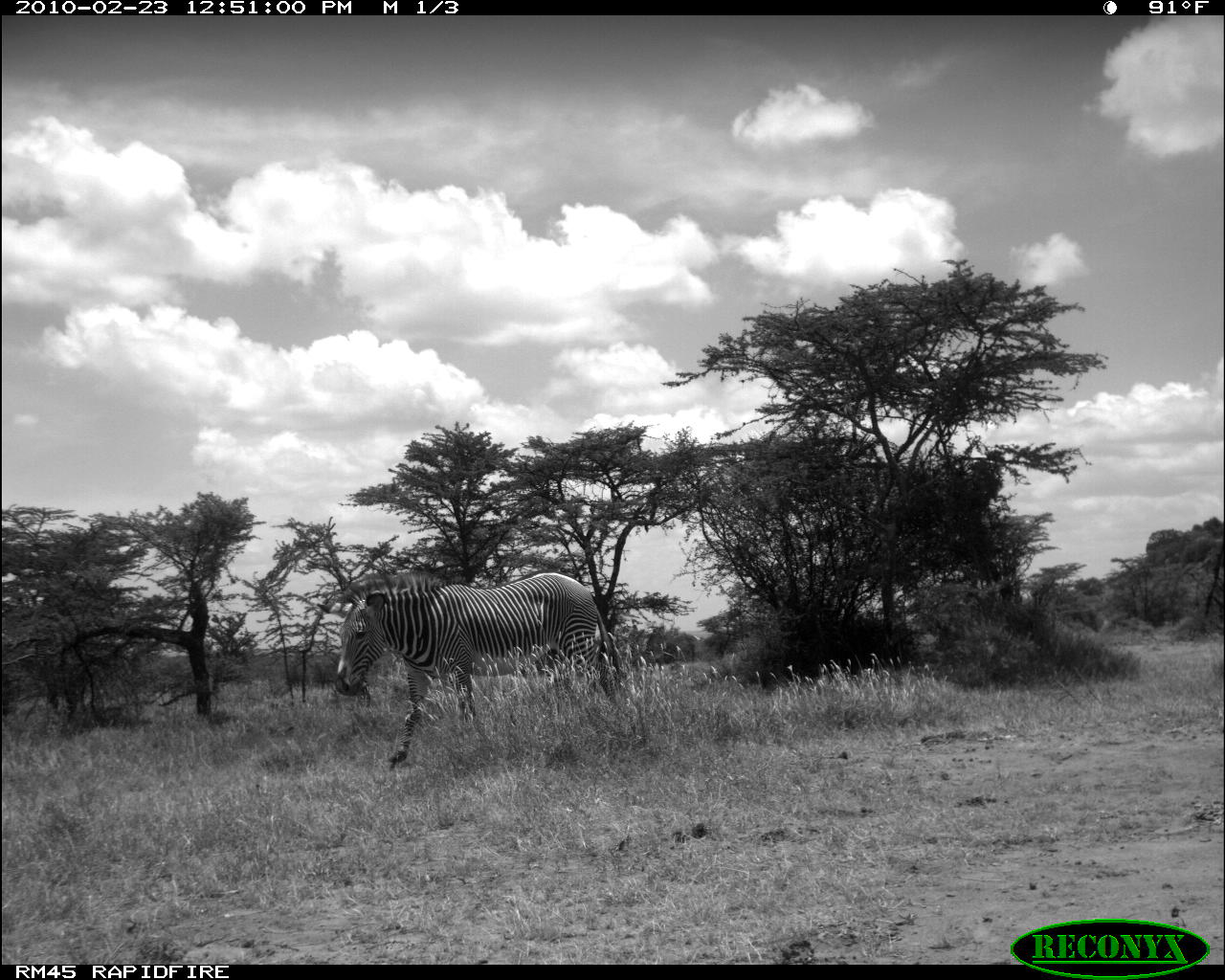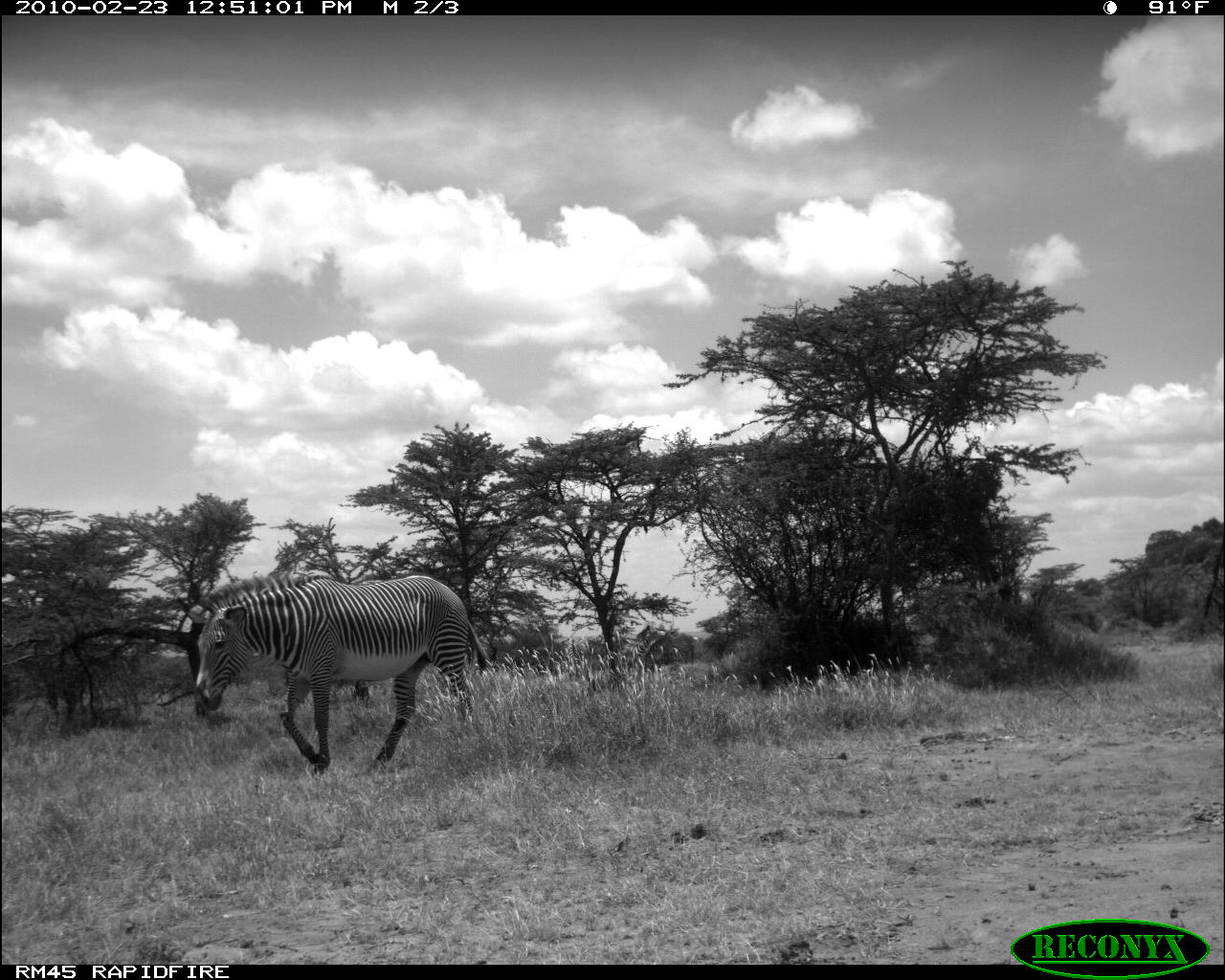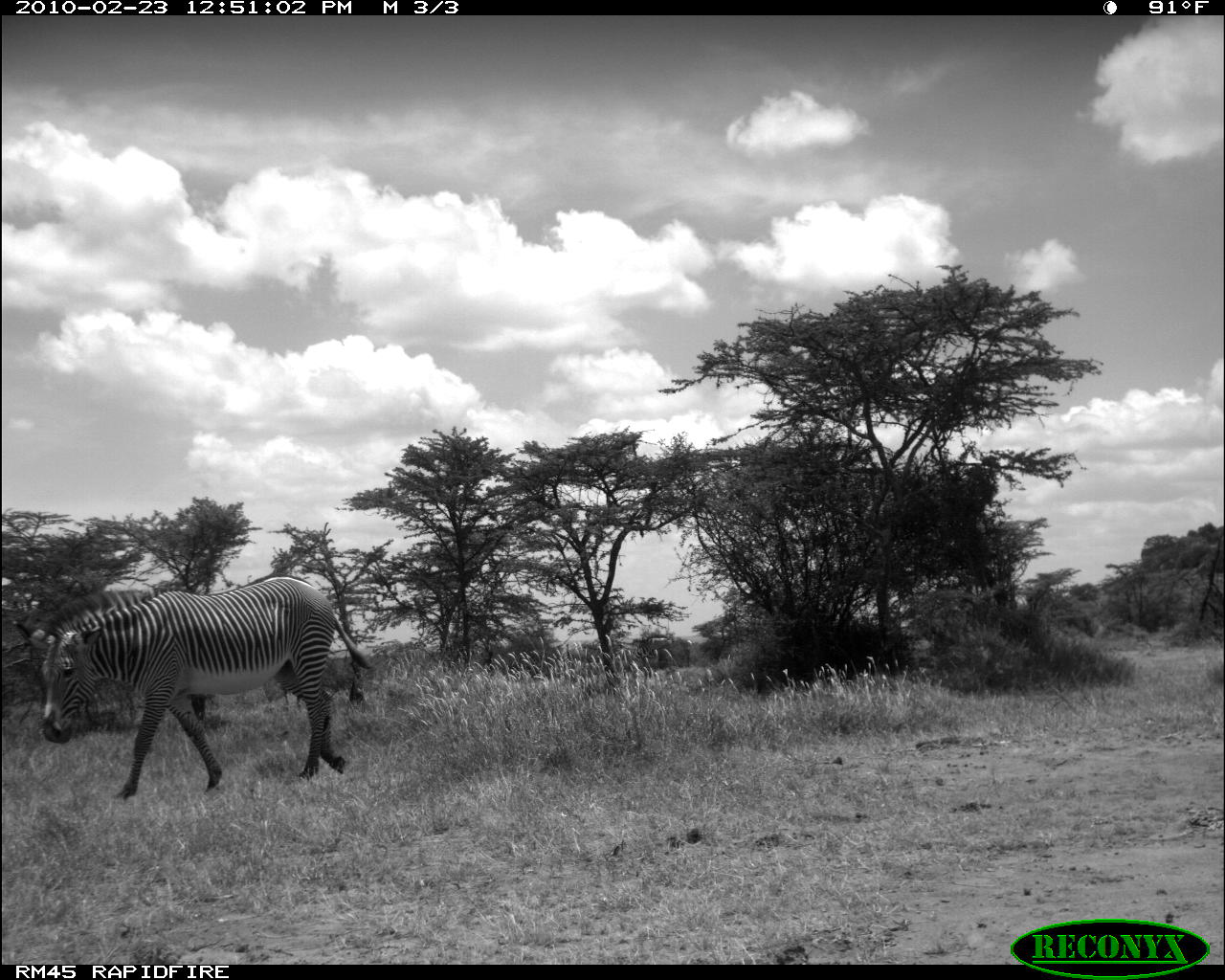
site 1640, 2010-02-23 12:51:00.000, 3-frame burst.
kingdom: Animalia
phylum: Chordata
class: Mammalia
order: Perissodactyla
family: Equidae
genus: Equus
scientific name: Equus grevyi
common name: grévy's zebra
Equus grevyi (grévy's zebra), count 1.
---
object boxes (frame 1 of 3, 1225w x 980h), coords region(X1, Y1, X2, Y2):
equus grevyi: region(335, 573, 643, 769)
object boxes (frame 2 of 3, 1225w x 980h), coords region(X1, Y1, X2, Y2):
equus grevyi: region(185, 575, 489, 778)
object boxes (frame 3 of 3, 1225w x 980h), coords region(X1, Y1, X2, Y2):
equus grevyi: region(11, 572, 377, 802)